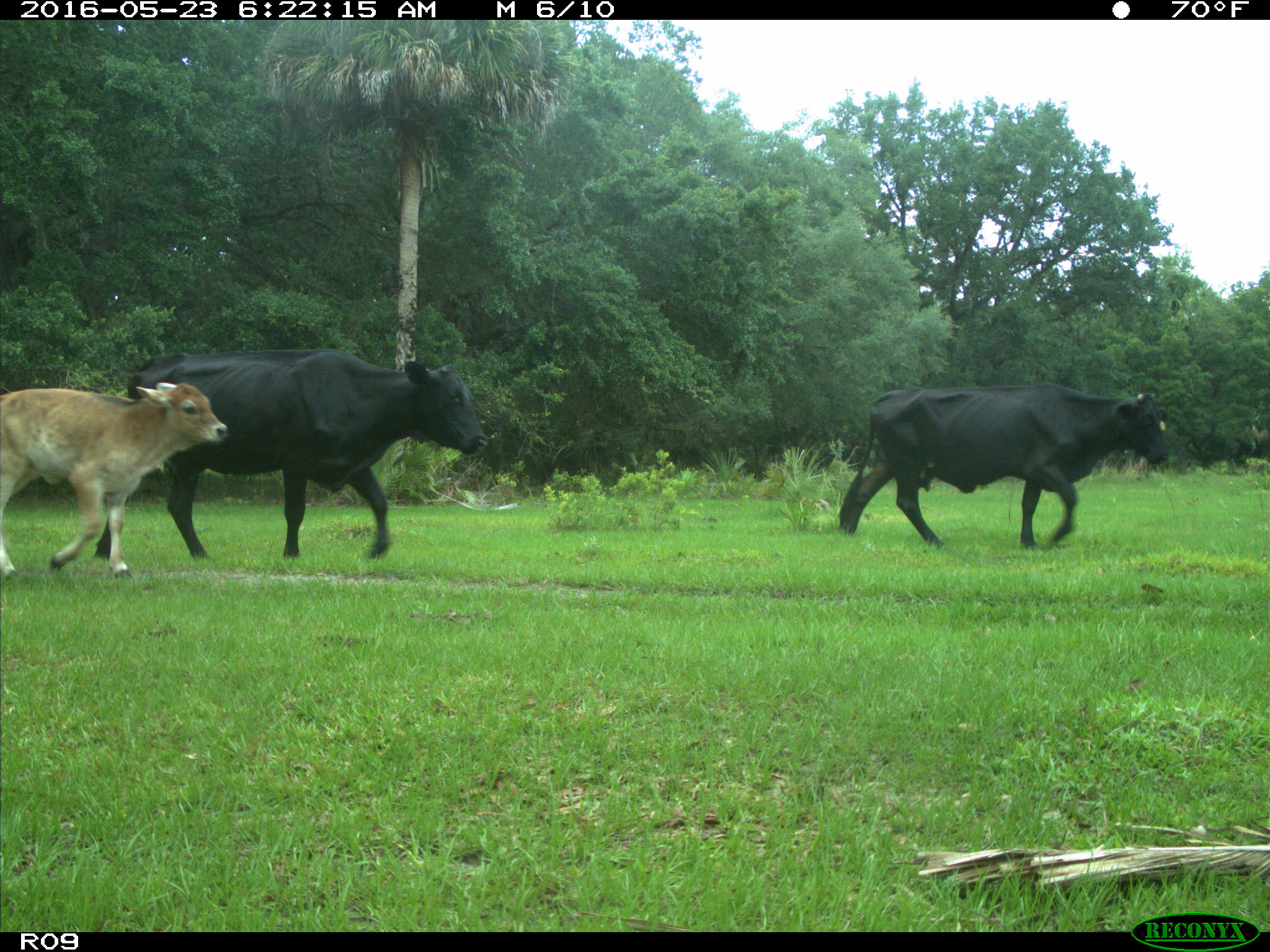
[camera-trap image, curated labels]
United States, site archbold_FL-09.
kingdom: Animalia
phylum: Chordata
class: Mammalia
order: Artiodactyla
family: Bovidae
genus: Bos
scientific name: Bos taurus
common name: domestic cow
Bos taurus (domestic cow).